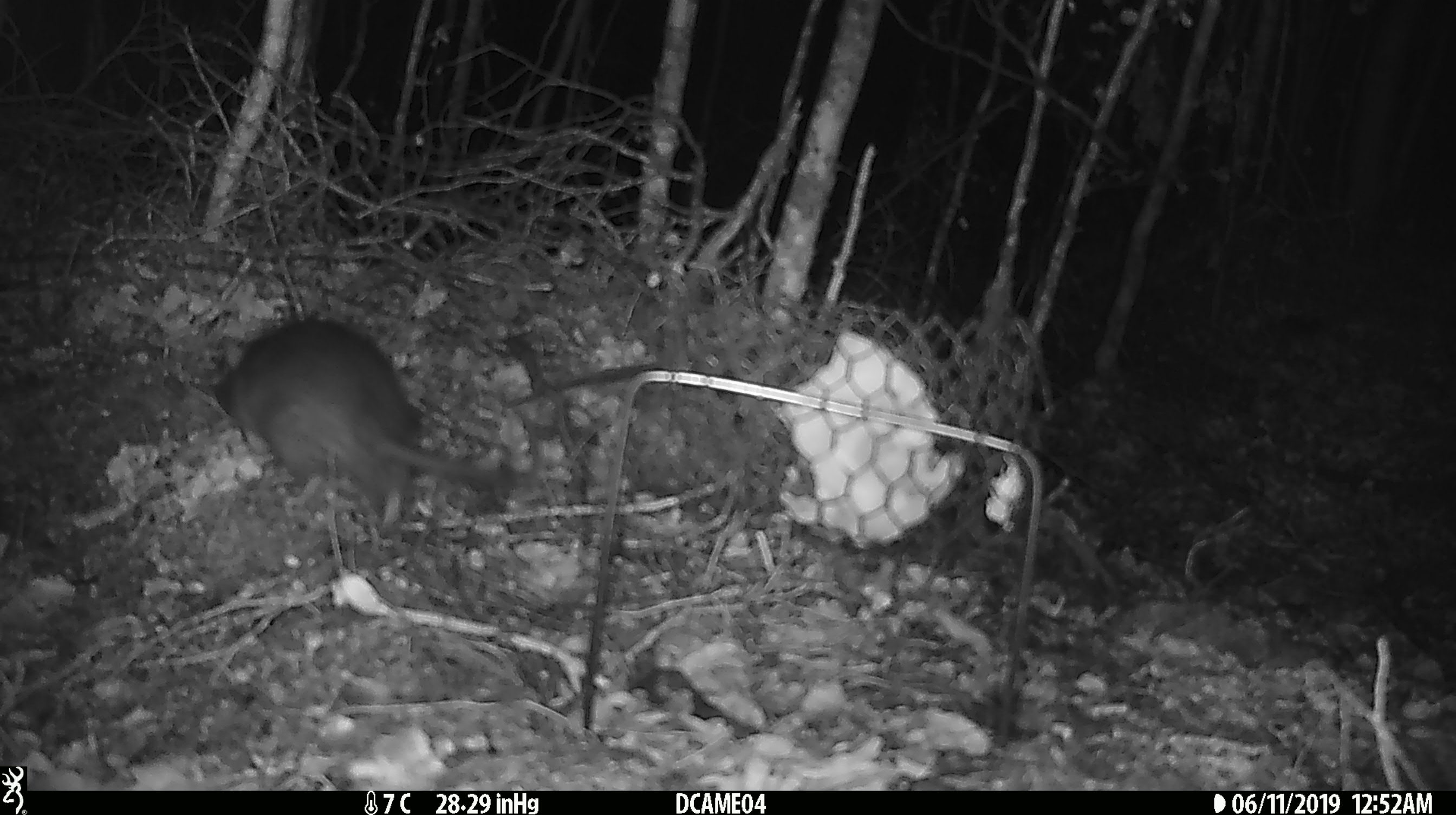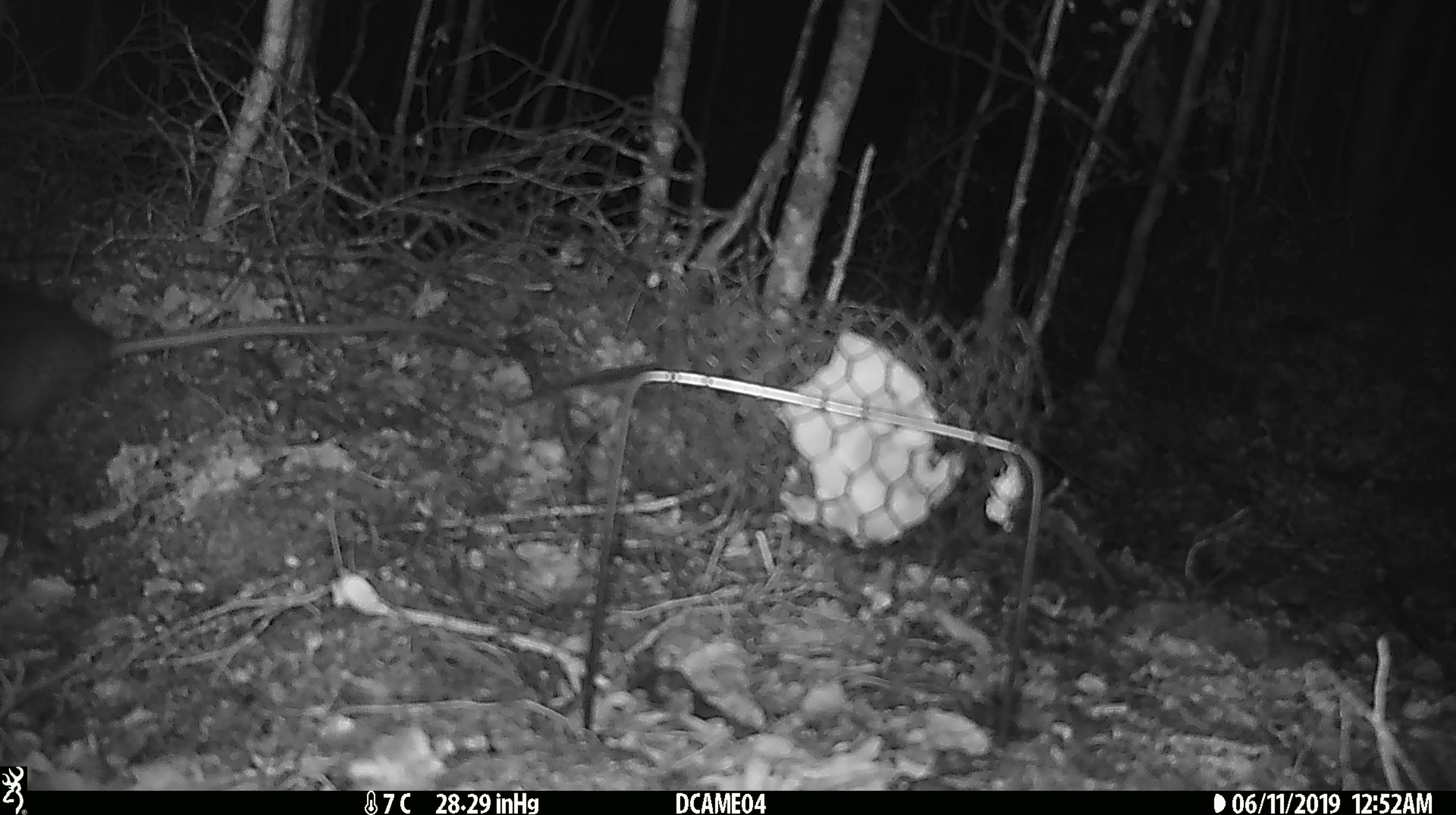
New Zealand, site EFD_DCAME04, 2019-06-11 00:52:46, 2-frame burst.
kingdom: Animalia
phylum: Chordata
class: Mammalia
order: Rodentia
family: Muridae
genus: Rattus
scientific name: Rattus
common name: rat